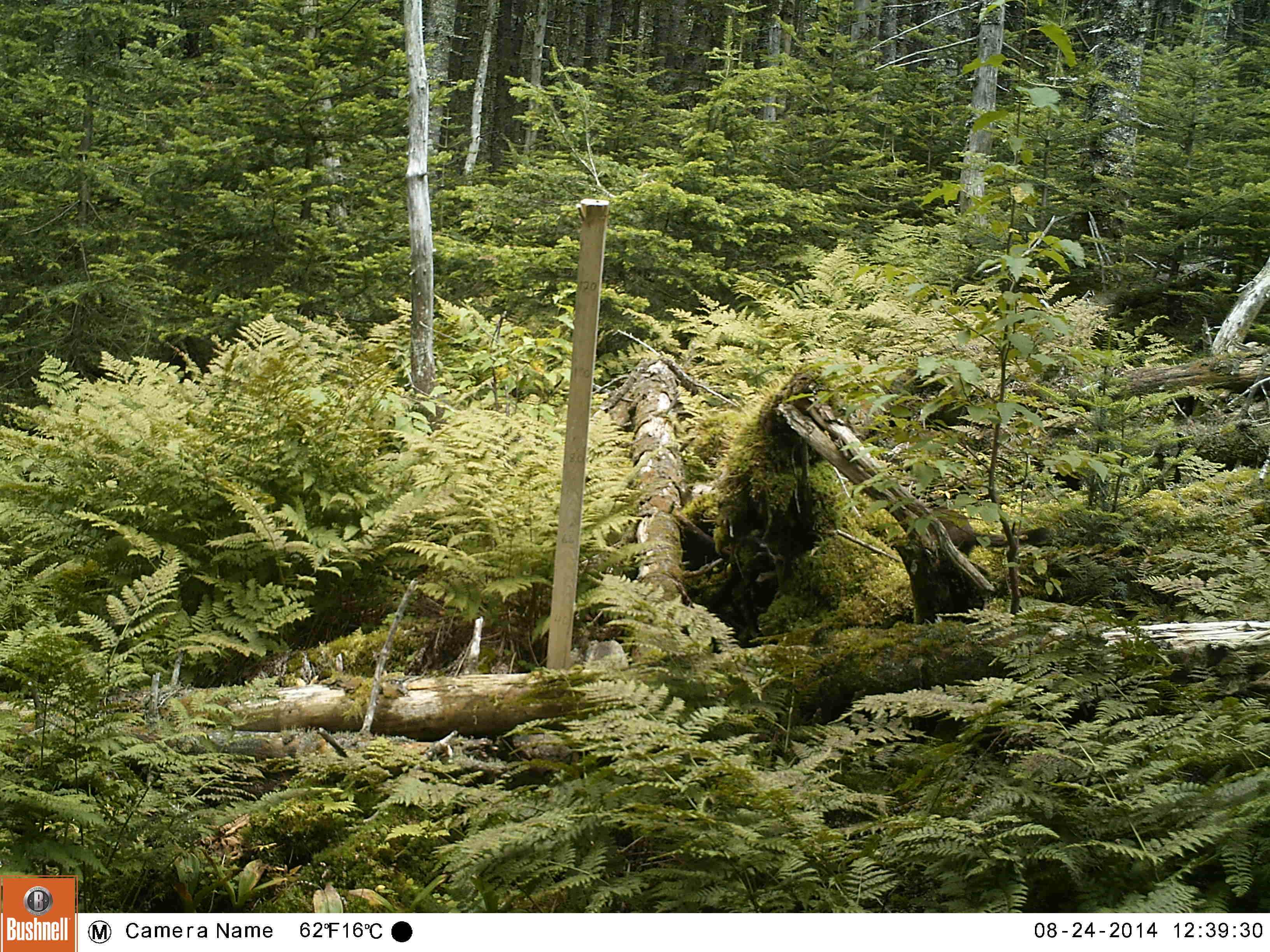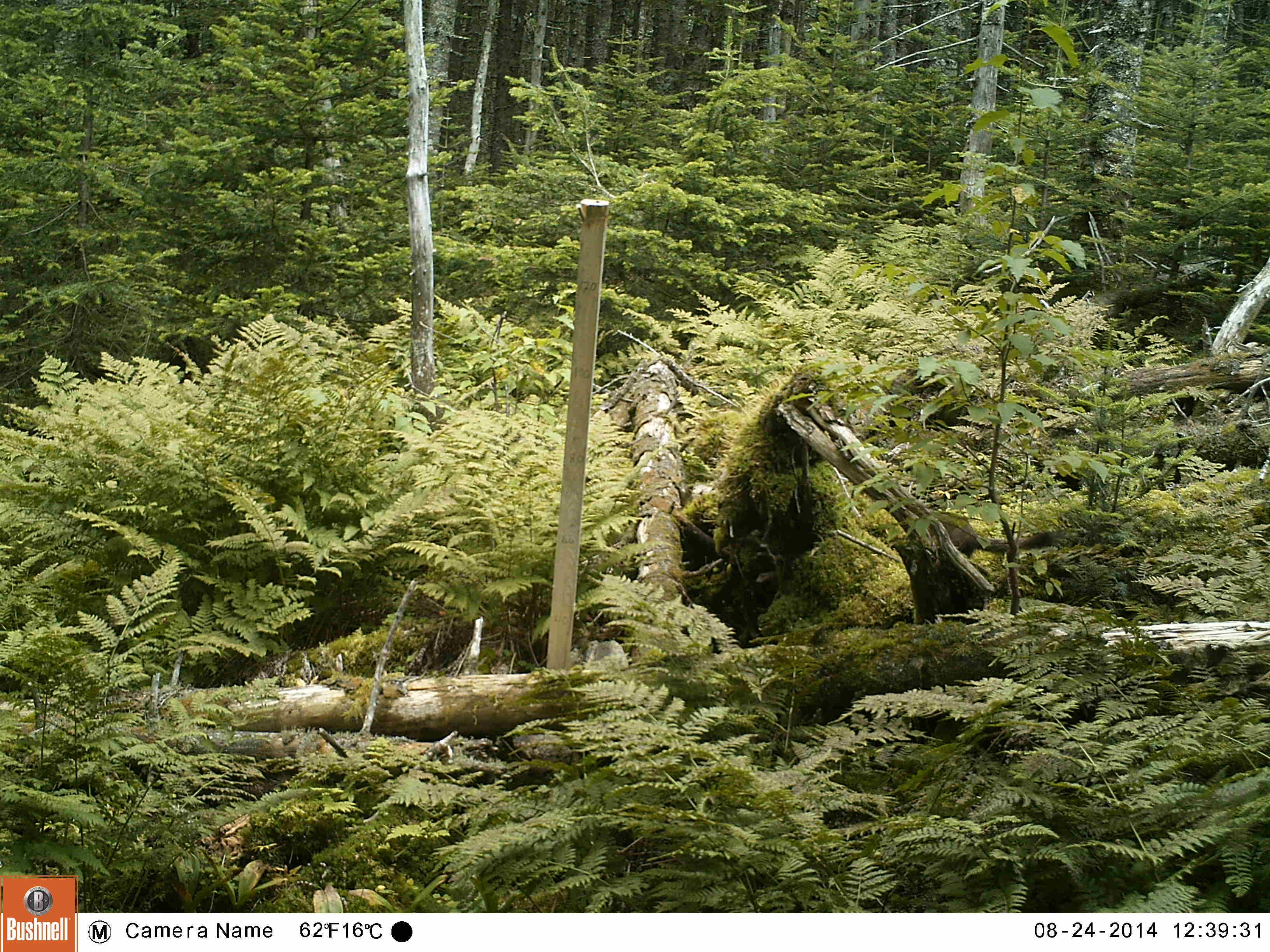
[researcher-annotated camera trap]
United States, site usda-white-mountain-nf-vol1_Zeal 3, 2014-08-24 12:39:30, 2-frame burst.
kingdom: Animalia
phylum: Chordata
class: Mammalia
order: Carnivora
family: Mustelidae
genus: Martes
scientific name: Martes americana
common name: american marten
American marten (Martes americana).